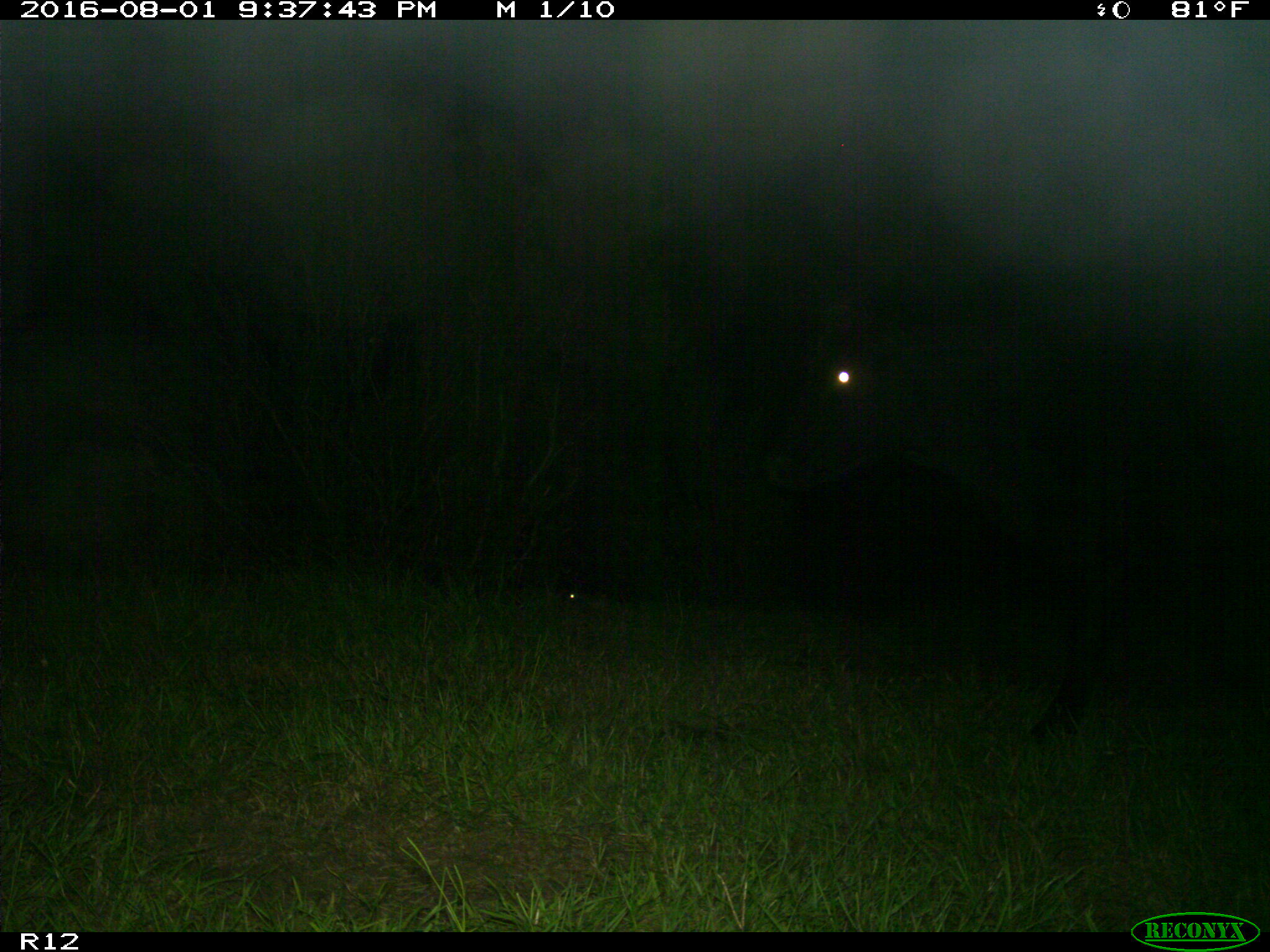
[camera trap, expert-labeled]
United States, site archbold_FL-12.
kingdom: Animalia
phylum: Chordata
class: Mammalia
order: Artiodactyla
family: Bovidae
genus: Bos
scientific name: Bos taurus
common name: domestic cow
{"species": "Bos taurus (domestic cow)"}